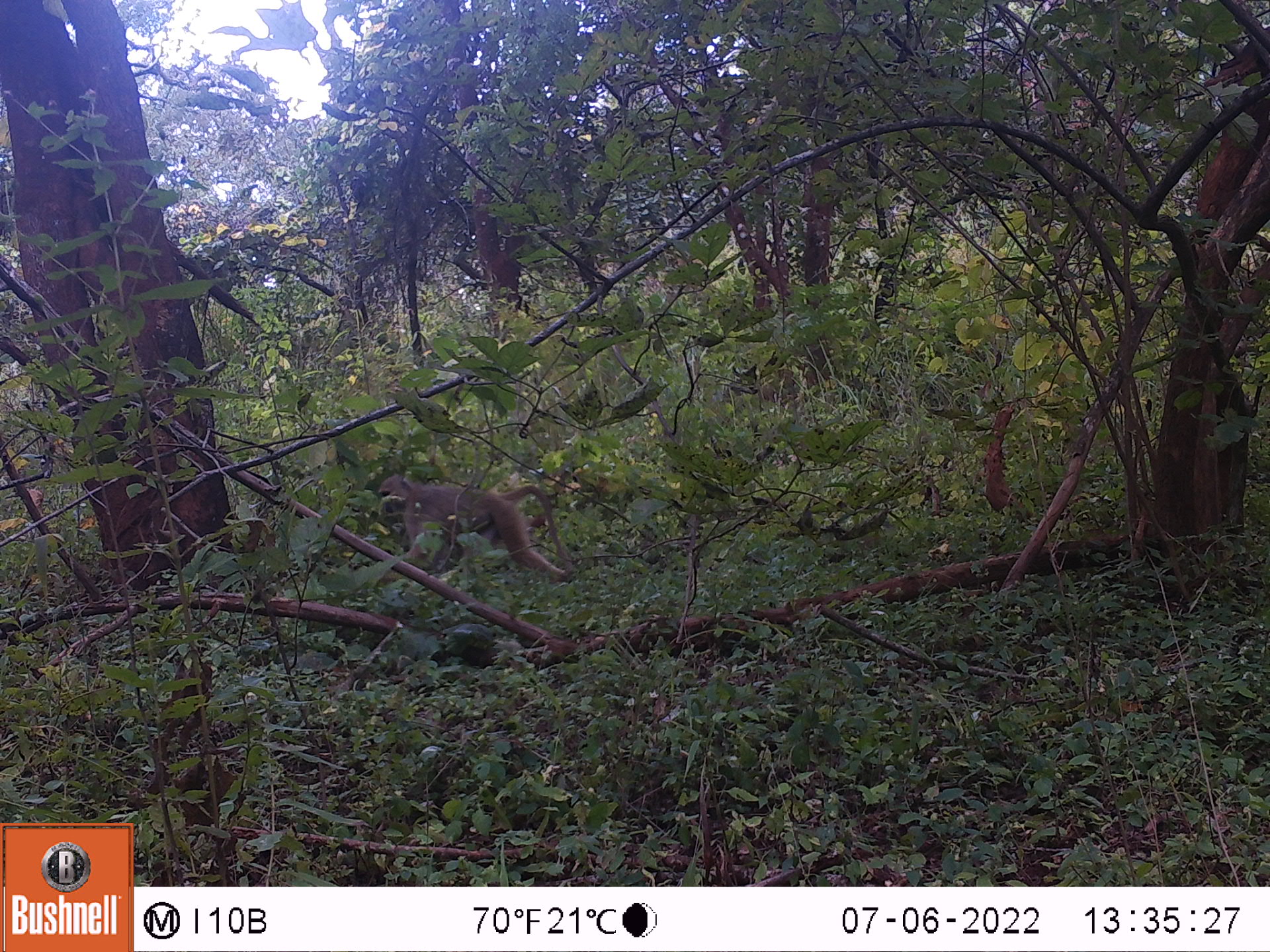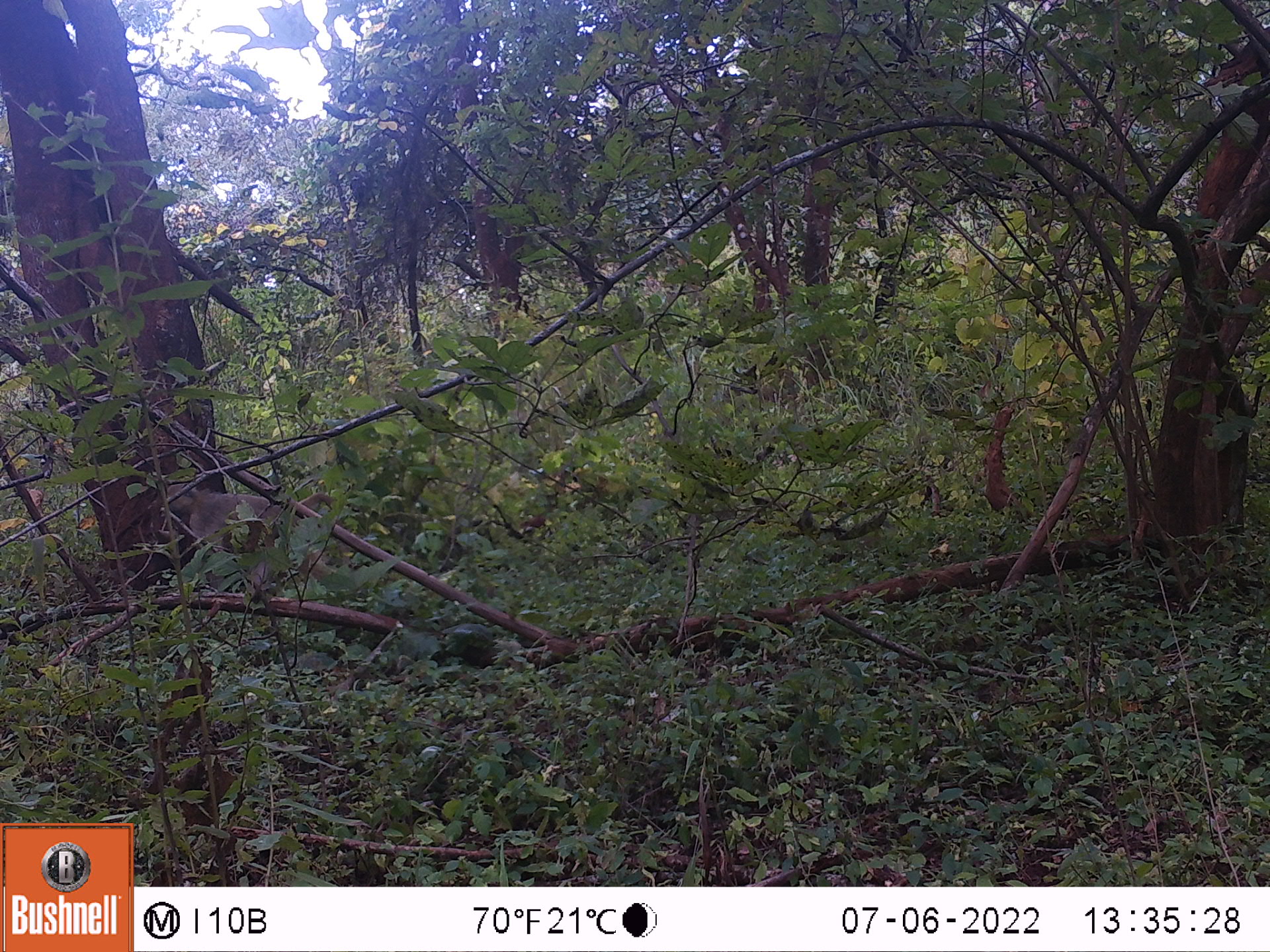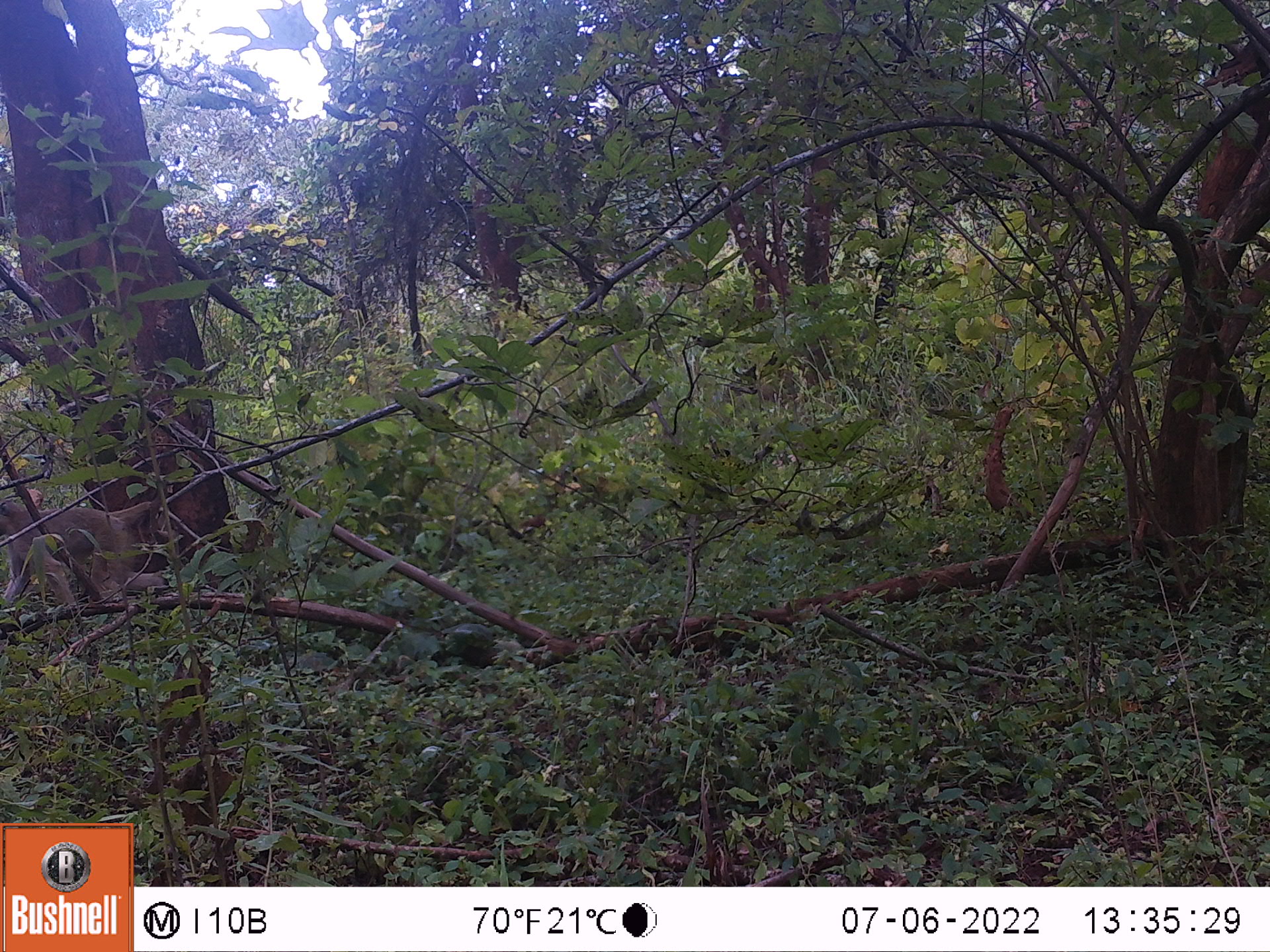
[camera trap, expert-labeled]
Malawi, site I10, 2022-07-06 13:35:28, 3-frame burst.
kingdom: Animalia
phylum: Chordata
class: Mammalia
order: Primates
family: Cercopithecidae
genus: Papio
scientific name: Papio cynocephalus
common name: yellow baboon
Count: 1.